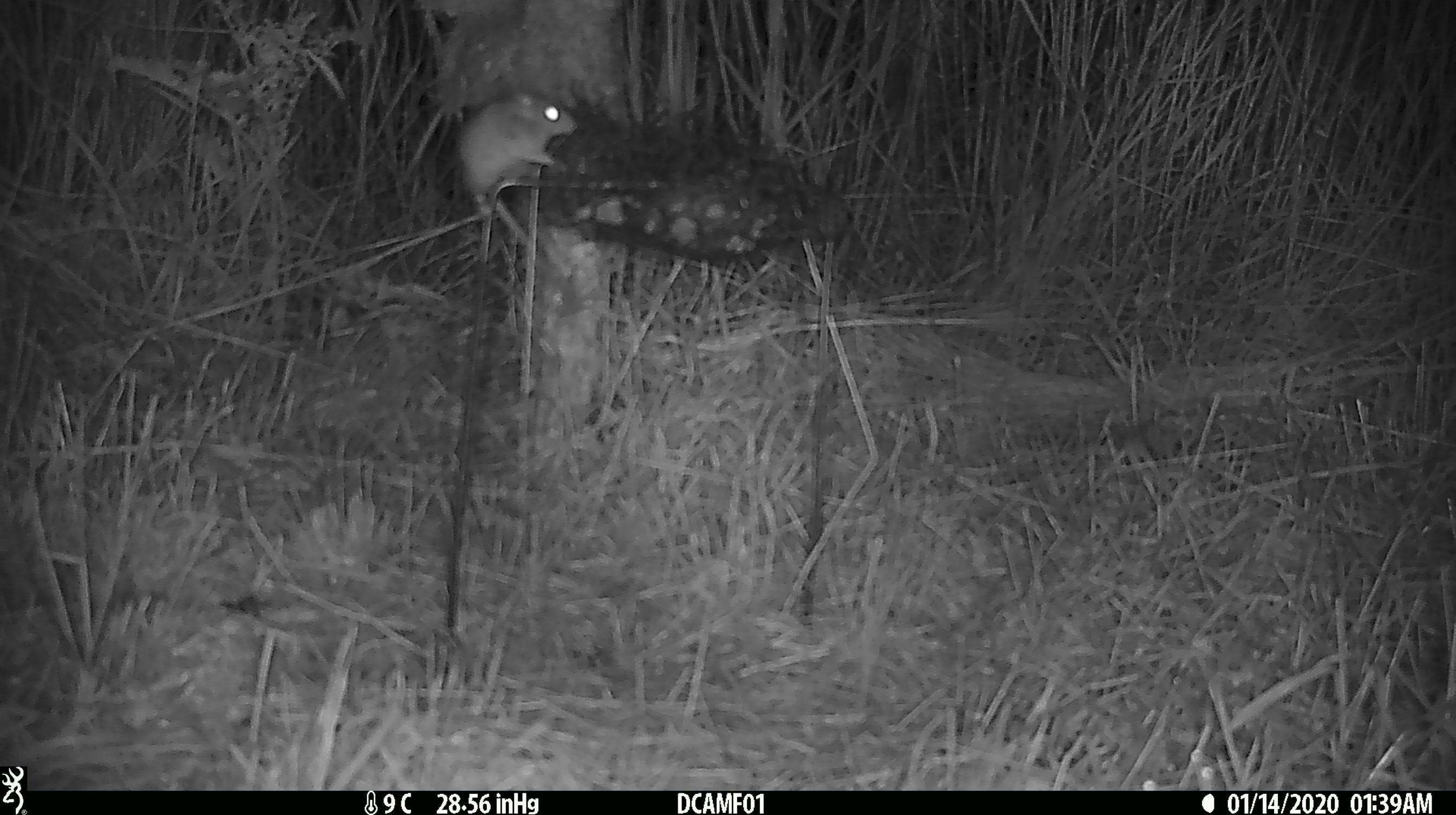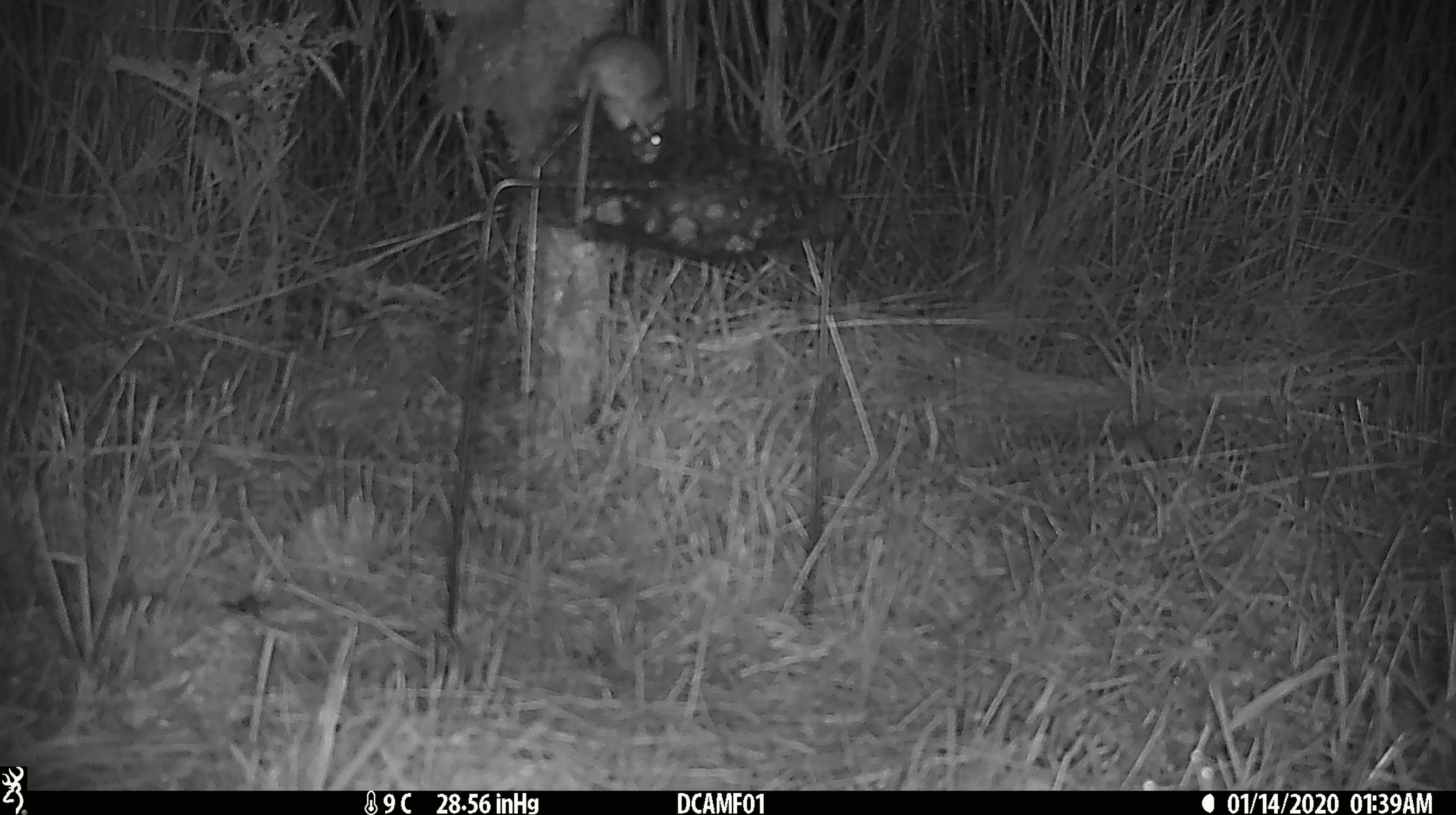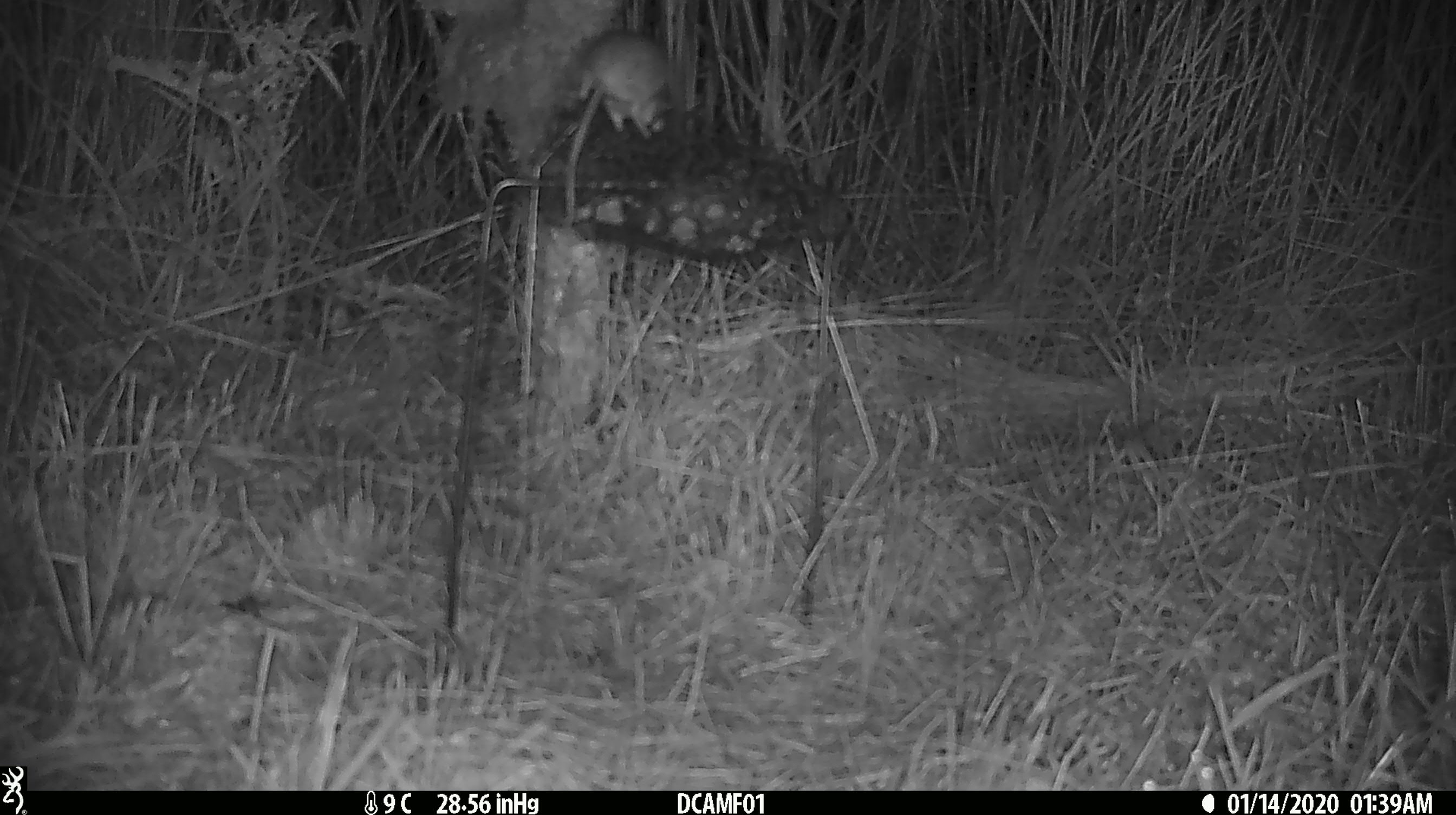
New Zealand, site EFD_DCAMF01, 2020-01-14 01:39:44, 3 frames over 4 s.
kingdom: Animalia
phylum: Chordata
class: Mammalia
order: Rodentia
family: Muridae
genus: Mus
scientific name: Mus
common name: mouse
Mouse (Mus).